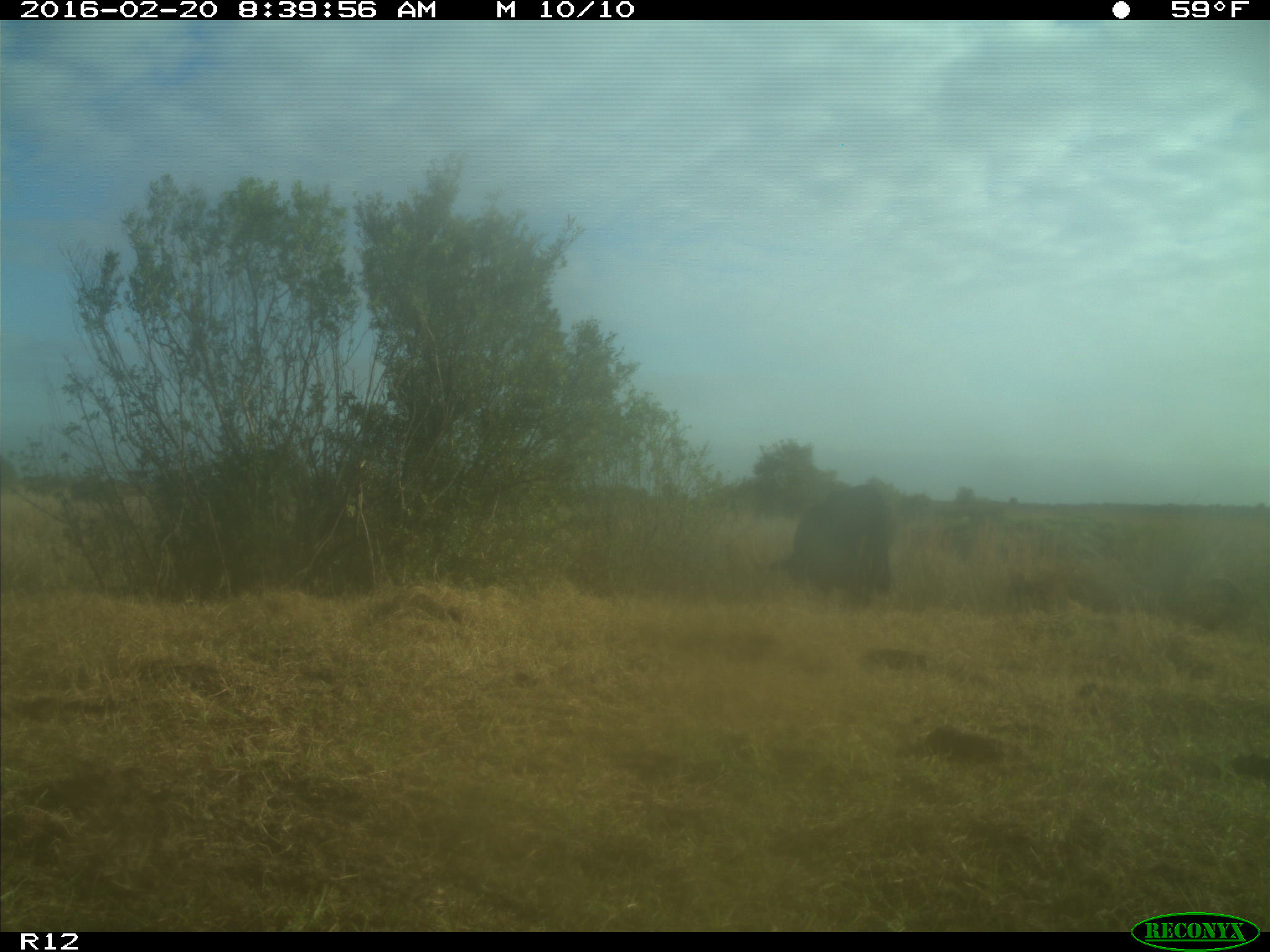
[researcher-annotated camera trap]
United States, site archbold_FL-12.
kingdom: Animalia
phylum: Chordata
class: Mammalia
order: Artiodactyla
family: Bovidae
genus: Bos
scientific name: Bos taurus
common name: domestic cow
Bos taurus (domestic cow).